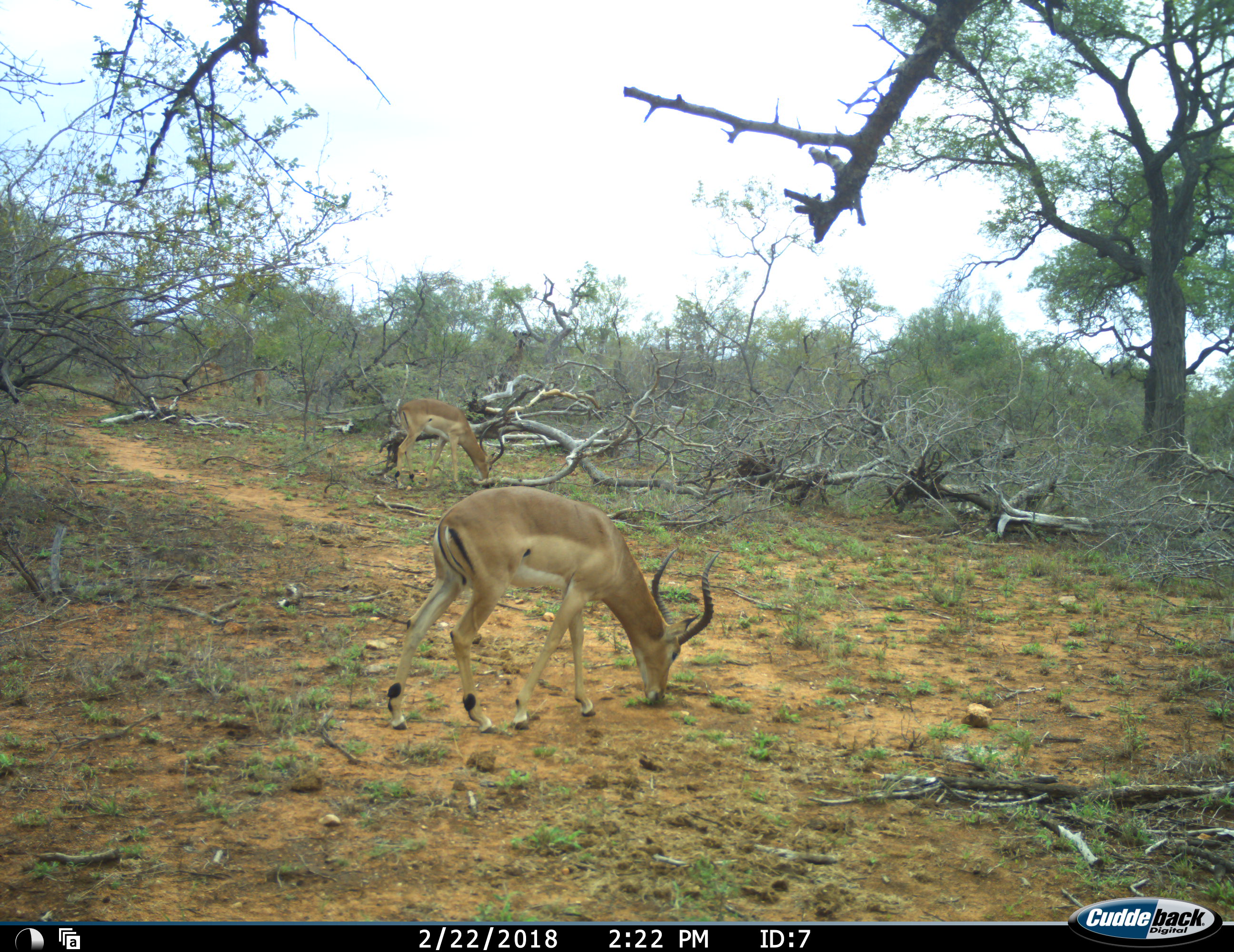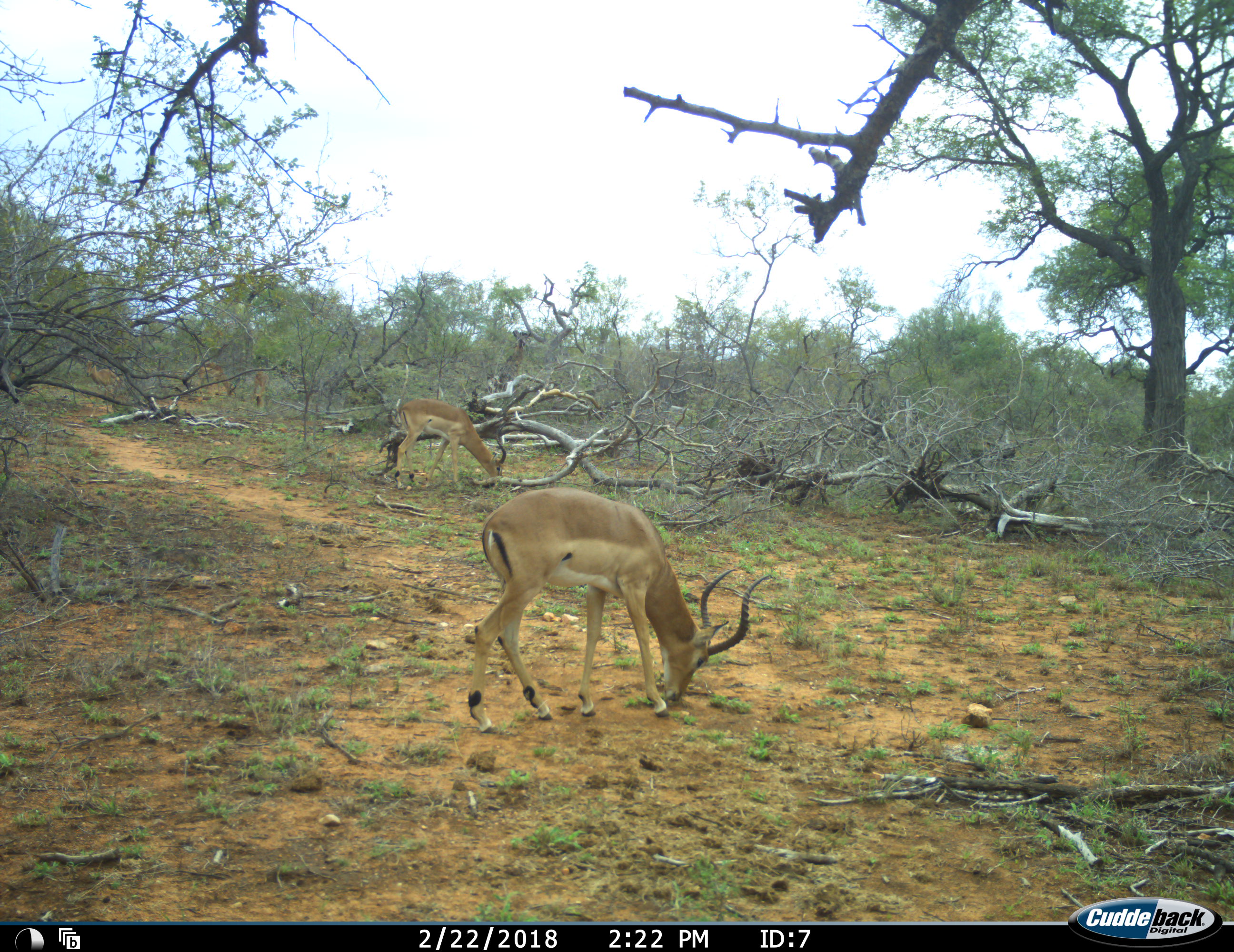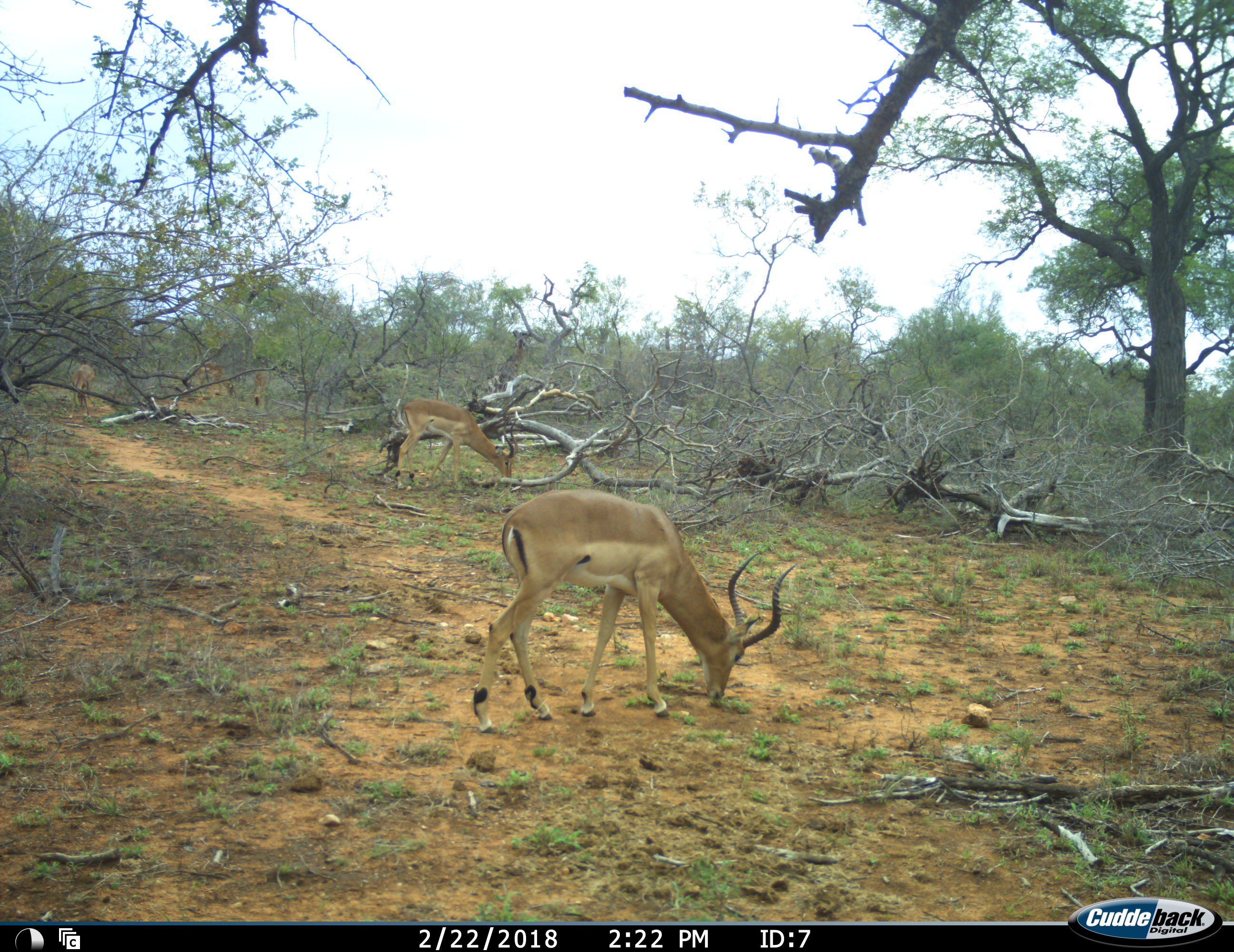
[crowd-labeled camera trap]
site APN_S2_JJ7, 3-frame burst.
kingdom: Animalia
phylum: Chordata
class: Mammalia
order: Artiodactyla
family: Bovidae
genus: Aepyceros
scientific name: Aepyceros melampus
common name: impala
Impala (Aepyceros melampus), count 4. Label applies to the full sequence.